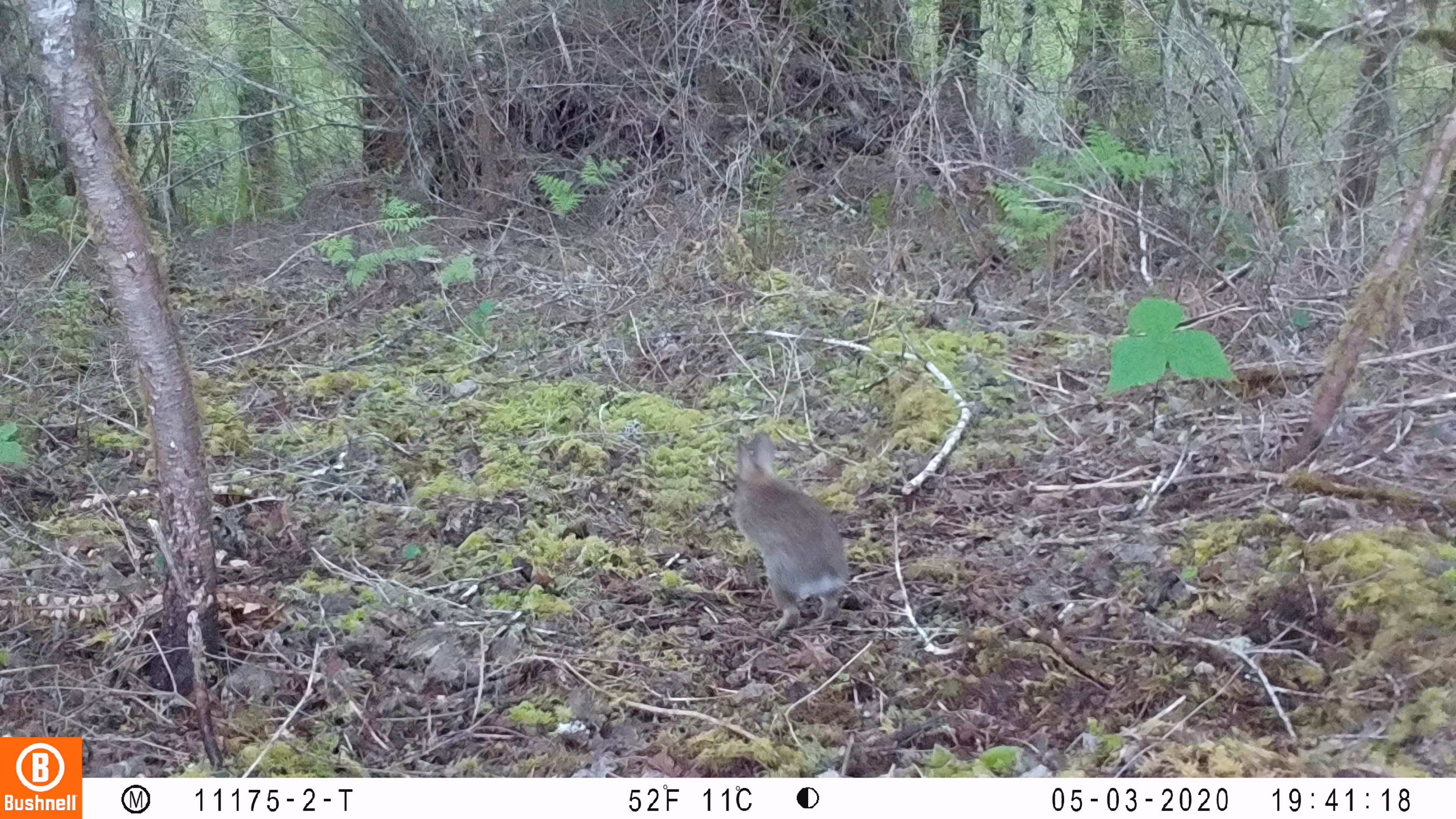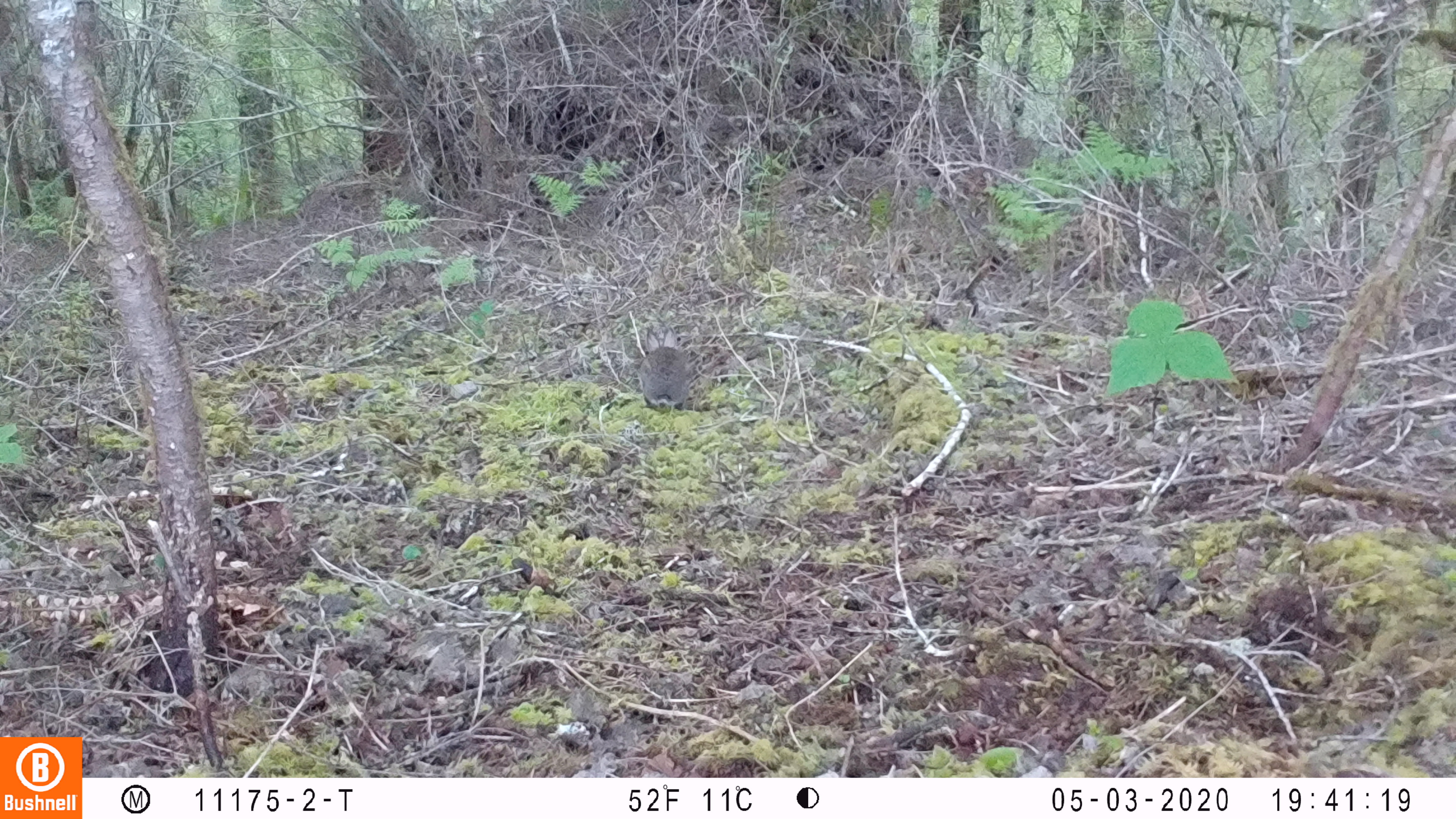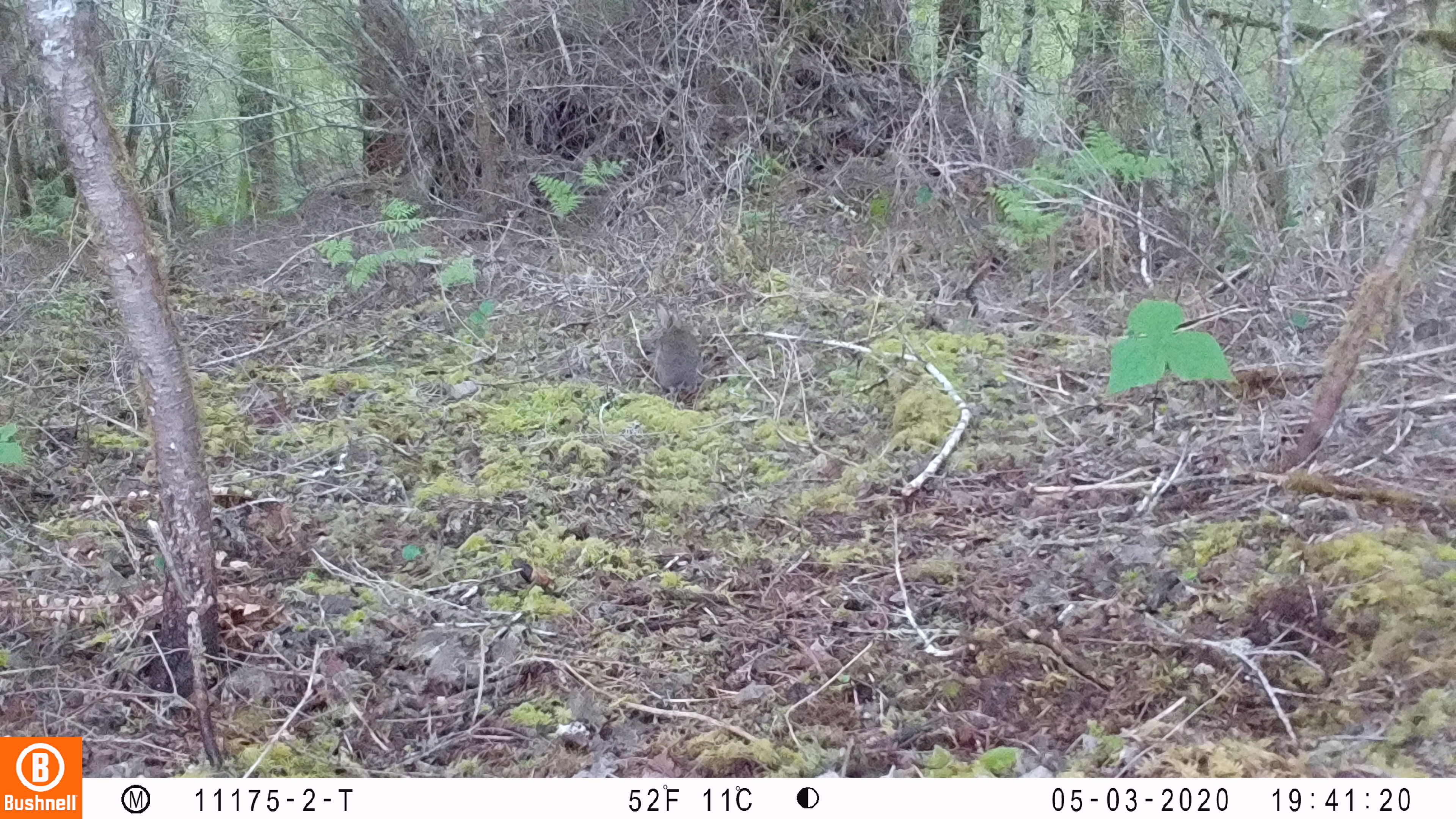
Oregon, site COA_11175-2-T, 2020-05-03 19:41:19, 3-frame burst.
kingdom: Animalia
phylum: Chordata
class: Mammalia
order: Lagomorpha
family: Leporidae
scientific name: Leporidae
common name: hares and rabbits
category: leporidae family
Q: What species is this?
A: Leporidae family (hares and rabbits) (Leporidae).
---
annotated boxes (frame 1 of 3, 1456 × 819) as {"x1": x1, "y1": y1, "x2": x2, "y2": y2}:
leporidae family: {"x1": 731, "y1": 429, "x2": 847, "y2": 632}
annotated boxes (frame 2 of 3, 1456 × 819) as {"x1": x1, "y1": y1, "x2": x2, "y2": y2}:
leporidae family: {"x1": 636, "y1": 322, "x2": 691, "y2": 410}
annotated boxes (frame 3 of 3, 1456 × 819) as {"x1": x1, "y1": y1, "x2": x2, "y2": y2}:
leporidae family: {"x1": 653, "y1": 301, "x2": 700, "y2": 396}